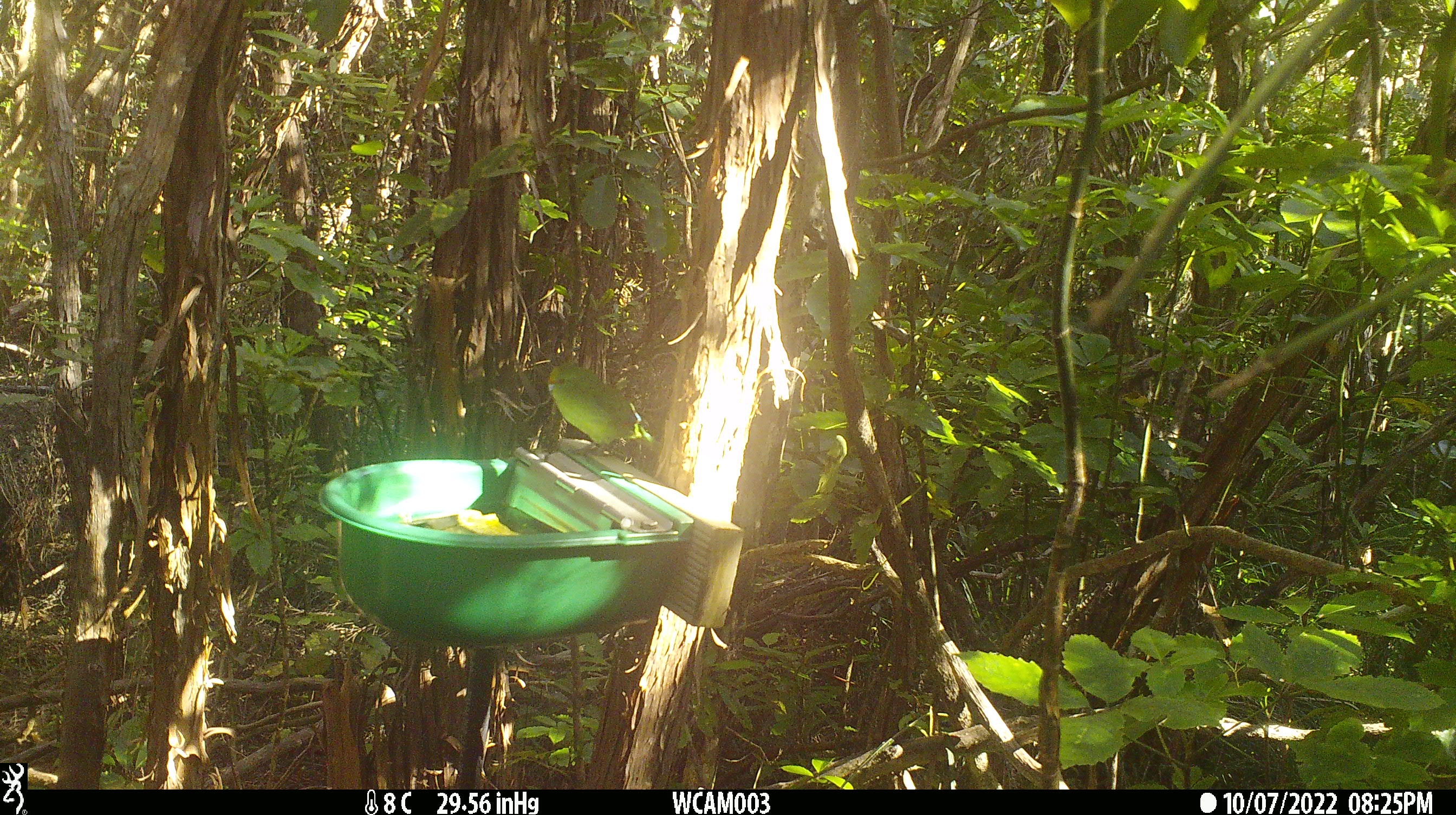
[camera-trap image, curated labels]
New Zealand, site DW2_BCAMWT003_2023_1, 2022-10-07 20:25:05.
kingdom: Animalia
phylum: Chordata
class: Aves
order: Psittaciformes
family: Psittaculidae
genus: Cyanoramphus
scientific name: Cyanoramphus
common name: parakeet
Parakeet (Cyanoramphus).